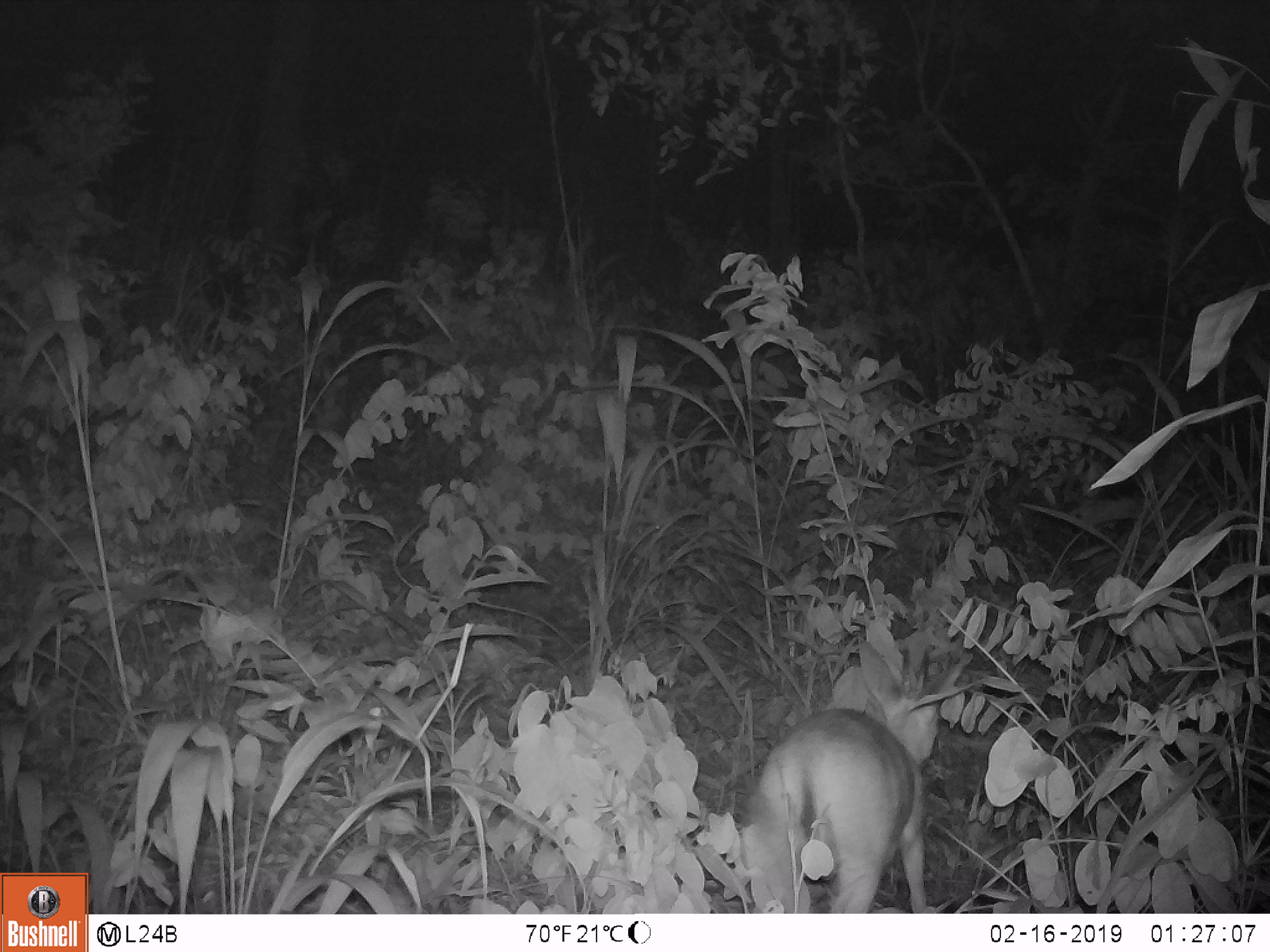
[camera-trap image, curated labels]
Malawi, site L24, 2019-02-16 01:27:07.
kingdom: Animalia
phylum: Chordata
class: Mammalia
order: Artiodactyla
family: Bovidae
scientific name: Antilopinae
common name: small antelope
Small antelope (Antilopinae), count 1.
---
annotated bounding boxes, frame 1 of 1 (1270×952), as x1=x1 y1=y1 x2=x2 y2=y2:
small antelope: x1=722 y1=640 x2=988 y2=906